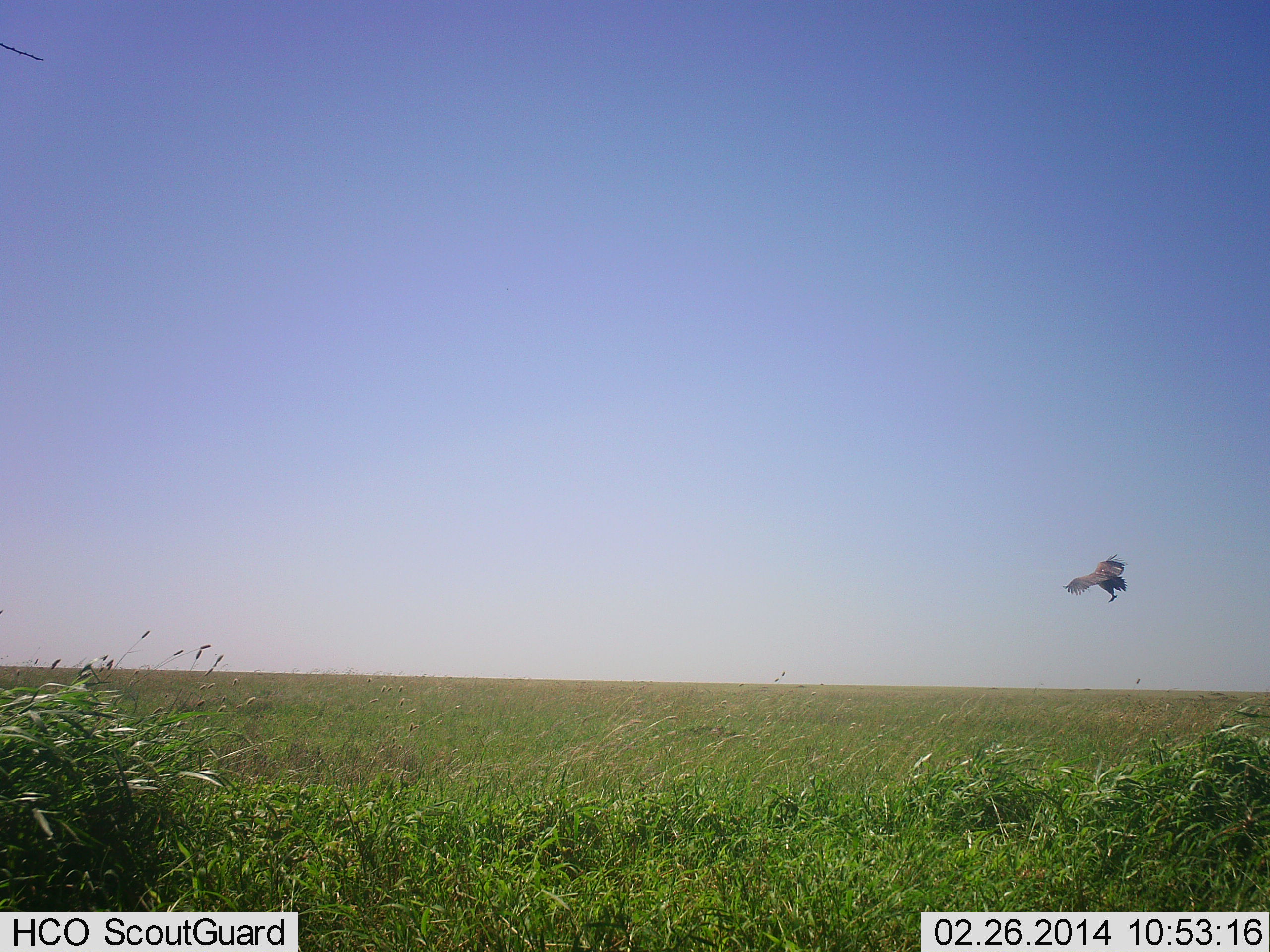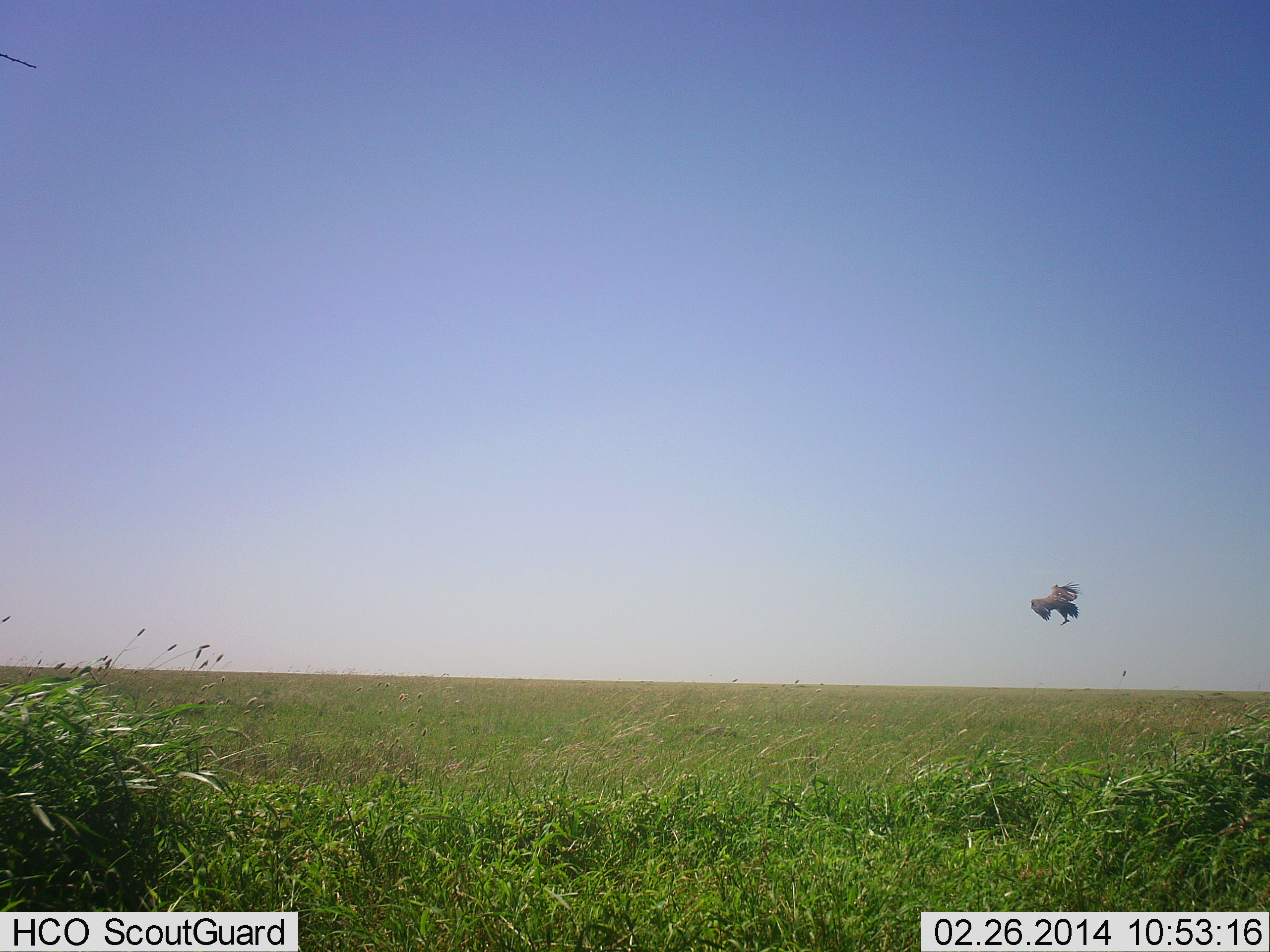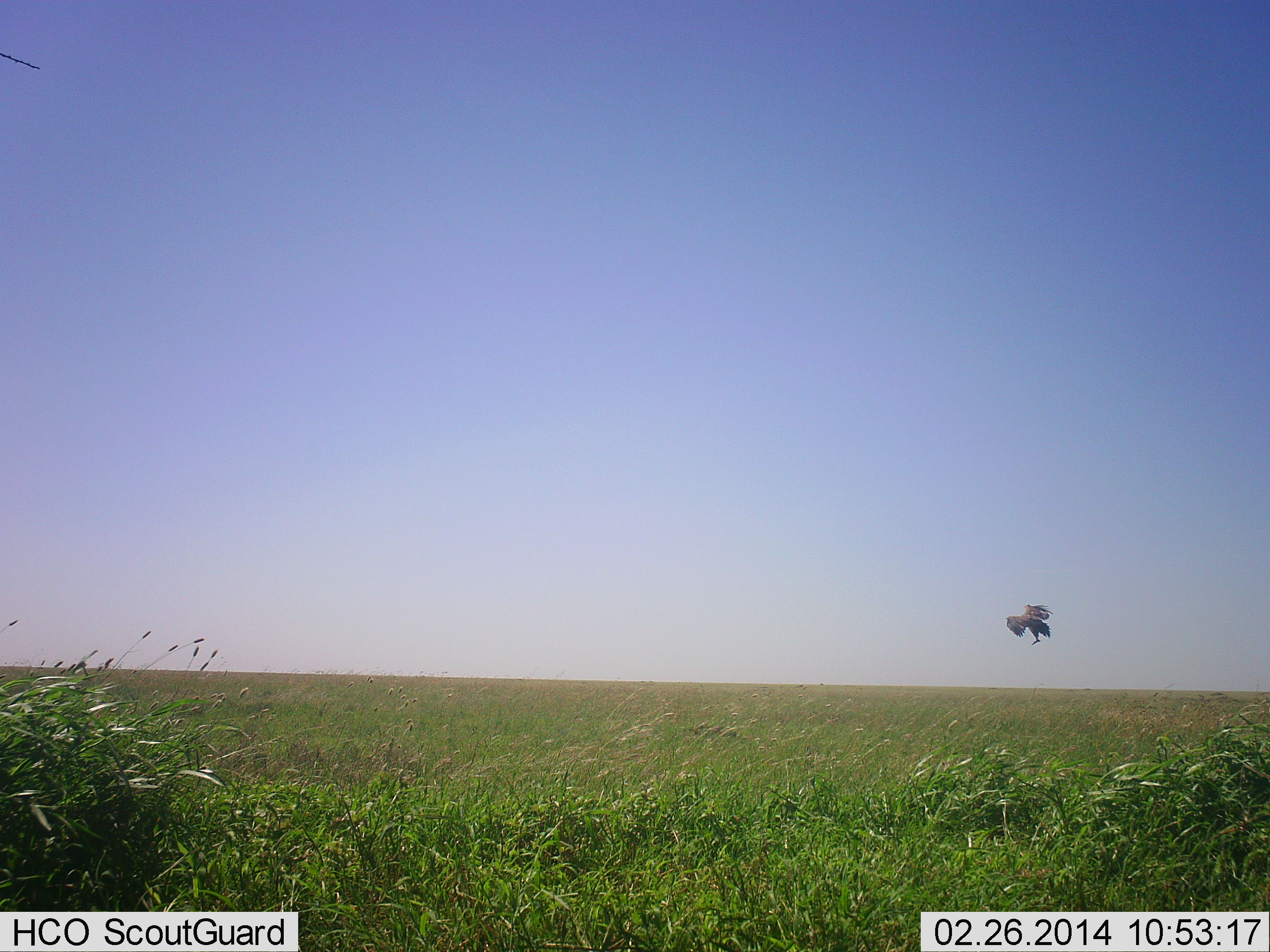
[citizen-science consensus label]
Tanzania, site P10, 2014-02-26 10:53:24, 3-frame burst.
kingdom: Animalia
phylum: Chordata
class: Aves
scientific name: Aves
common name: bird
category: otherbird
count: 1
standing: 0%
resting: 0%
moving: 100%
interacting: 10%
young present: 0%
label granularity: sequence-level